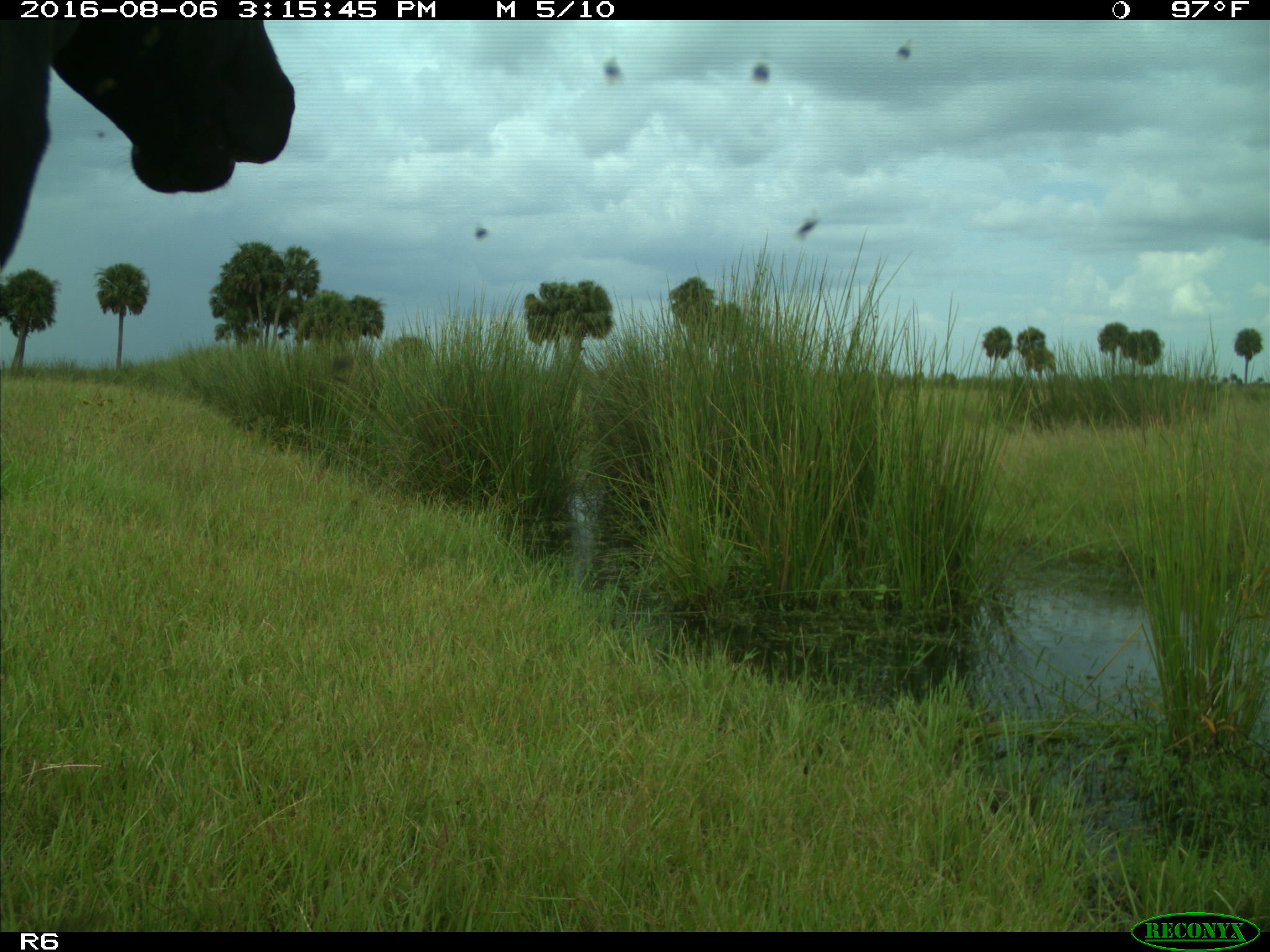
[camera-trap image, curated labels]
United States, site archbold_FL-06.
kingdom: Animalia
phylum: Chordata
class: Mammalia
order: Artiodactyla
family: Bovidae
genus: Bos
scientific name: Bos taurus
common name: domestic cow